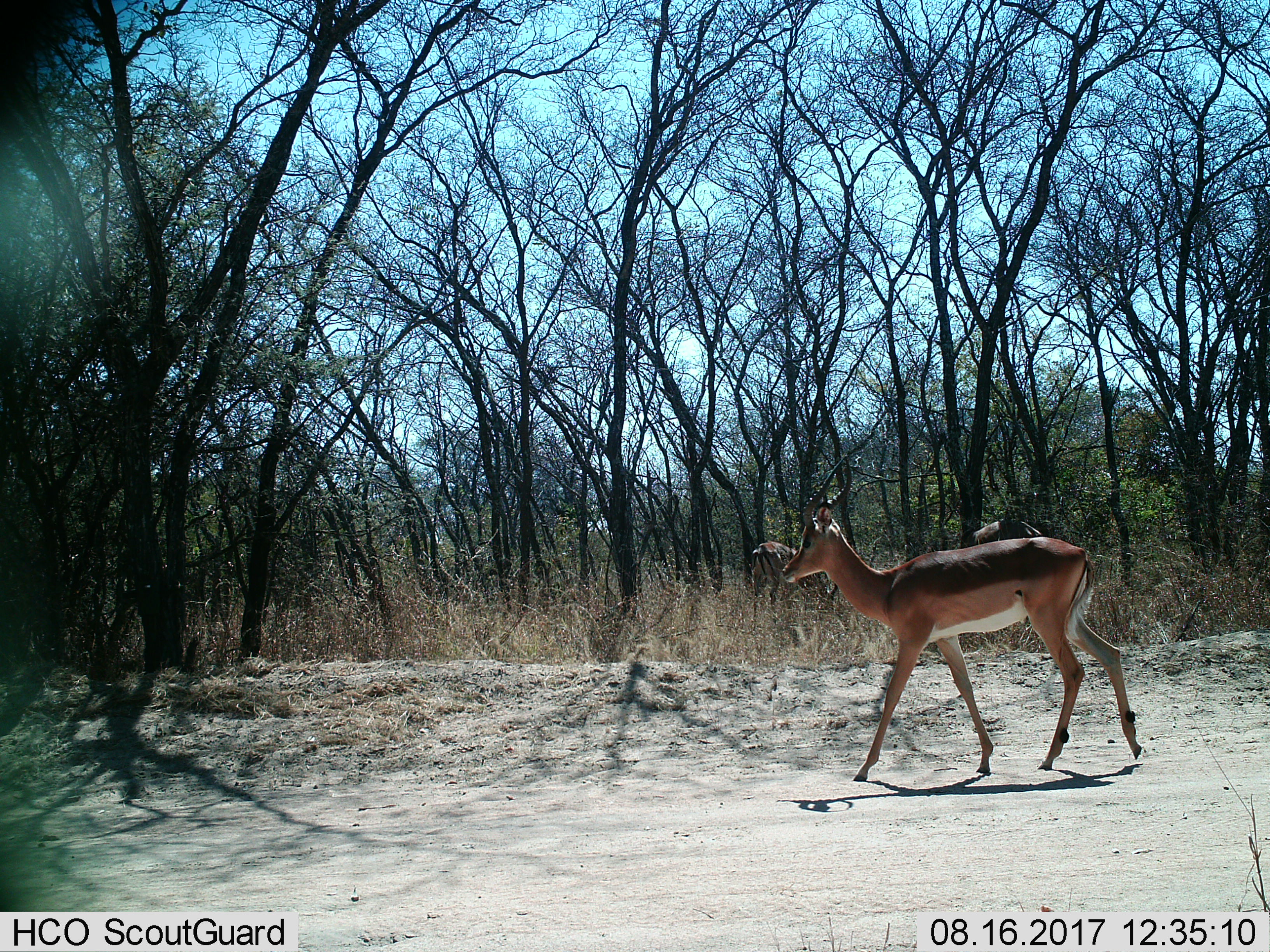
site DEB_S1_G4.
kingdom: Animalia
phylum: Chordata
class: Mammalia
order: Artiodactyla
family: Bovidae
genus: Aepyceros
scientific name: Aepyceros melampus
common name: impala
Impala (Aepyceros melampus), count 2. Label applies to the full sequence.